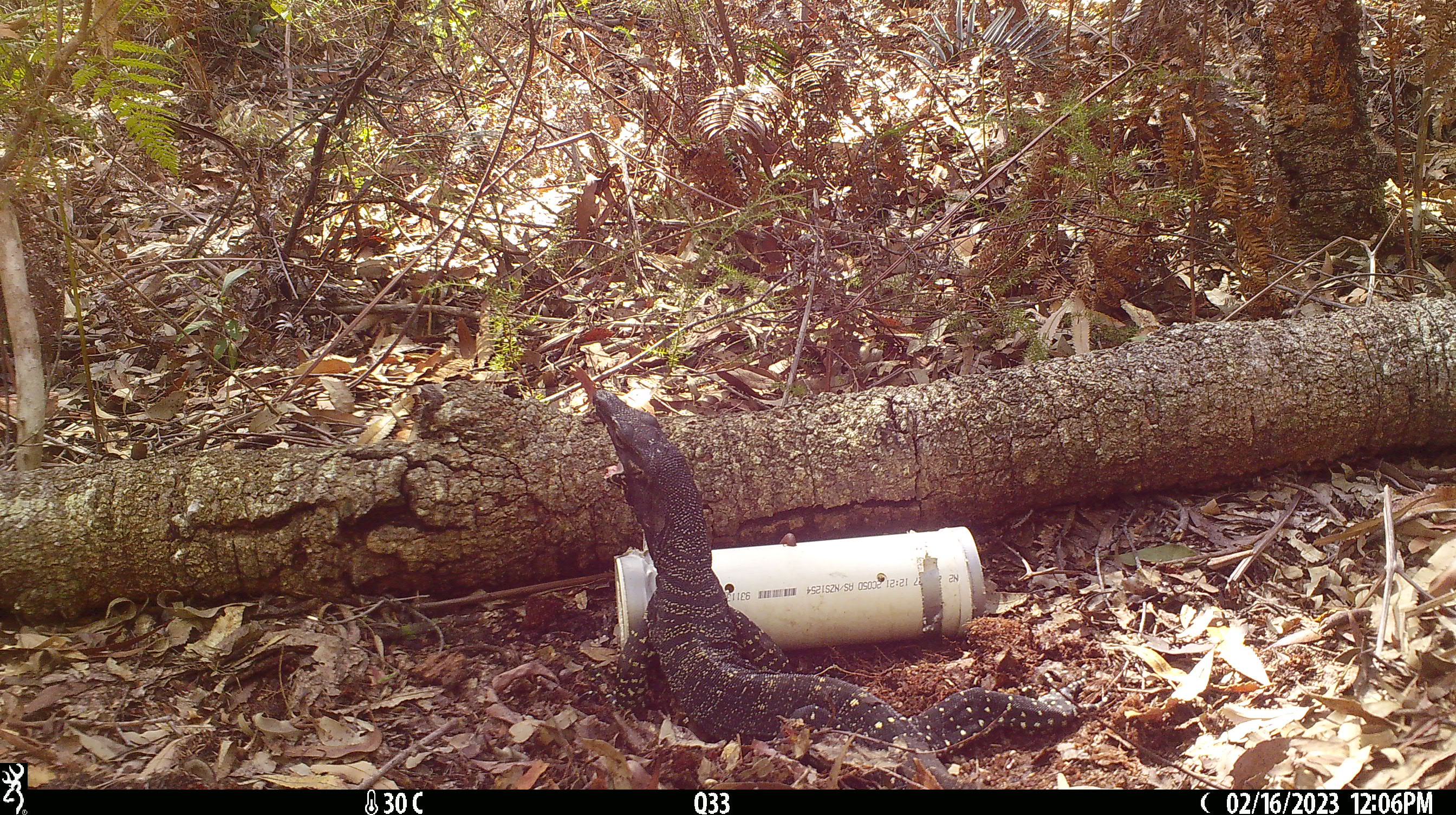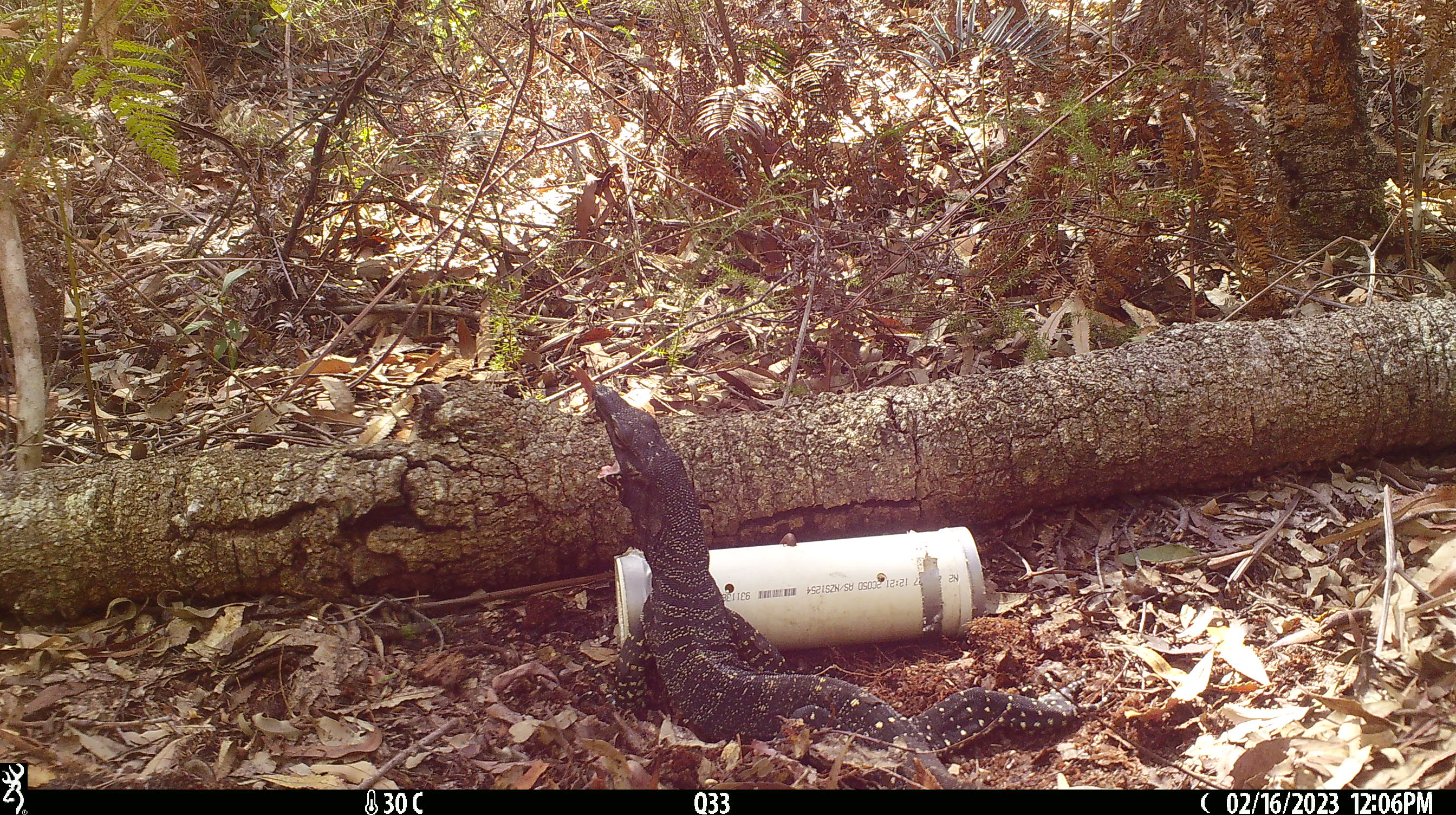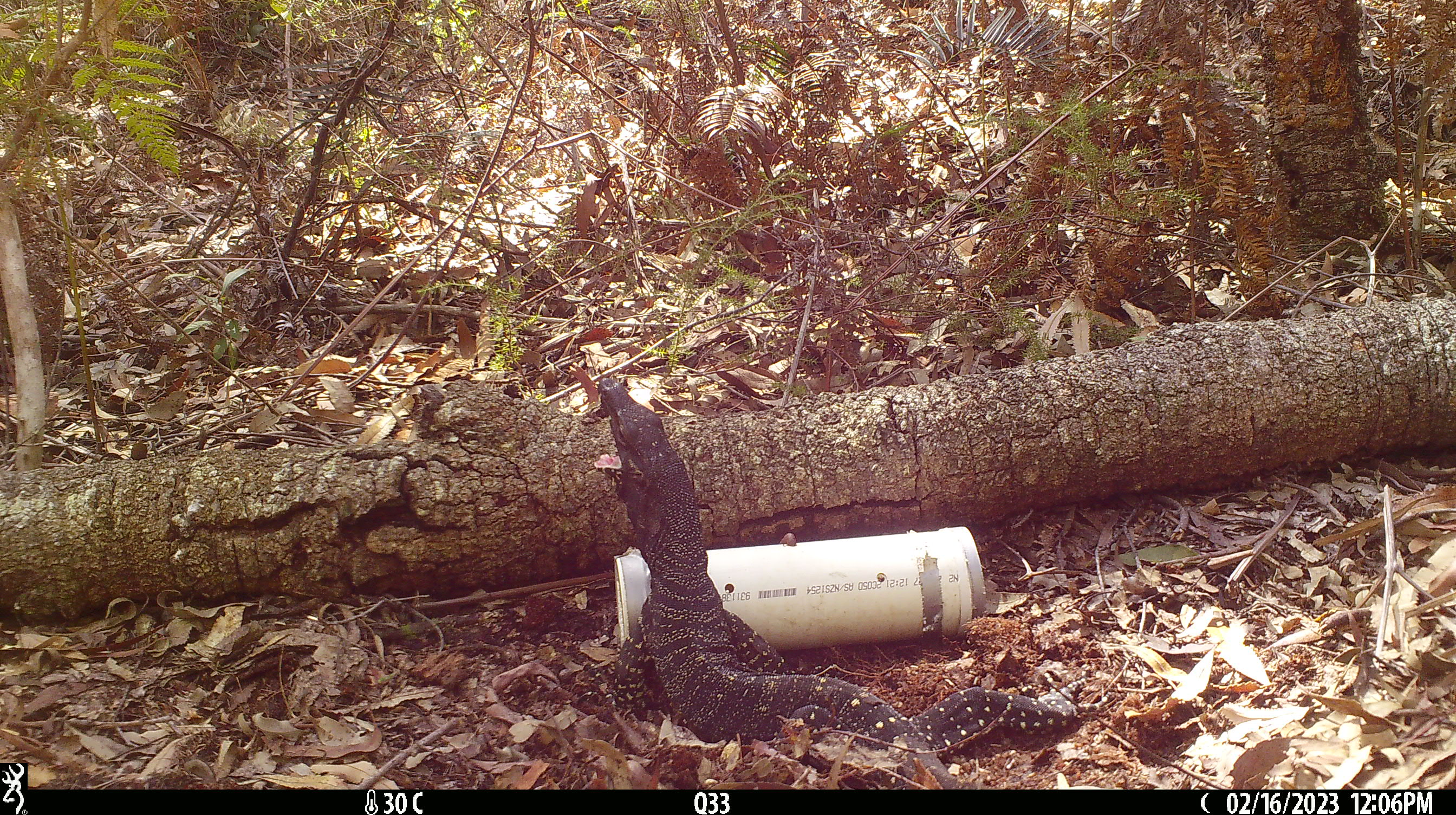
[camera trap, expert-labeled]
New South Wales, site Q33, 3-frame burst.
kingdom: Animalia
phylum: Chordata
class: Reptilia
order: Squamata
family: Varanidae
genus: Varanus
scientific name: Varanus varius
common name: lace monitor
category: goanna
Goanna (lace monitor) (Varanus varius).